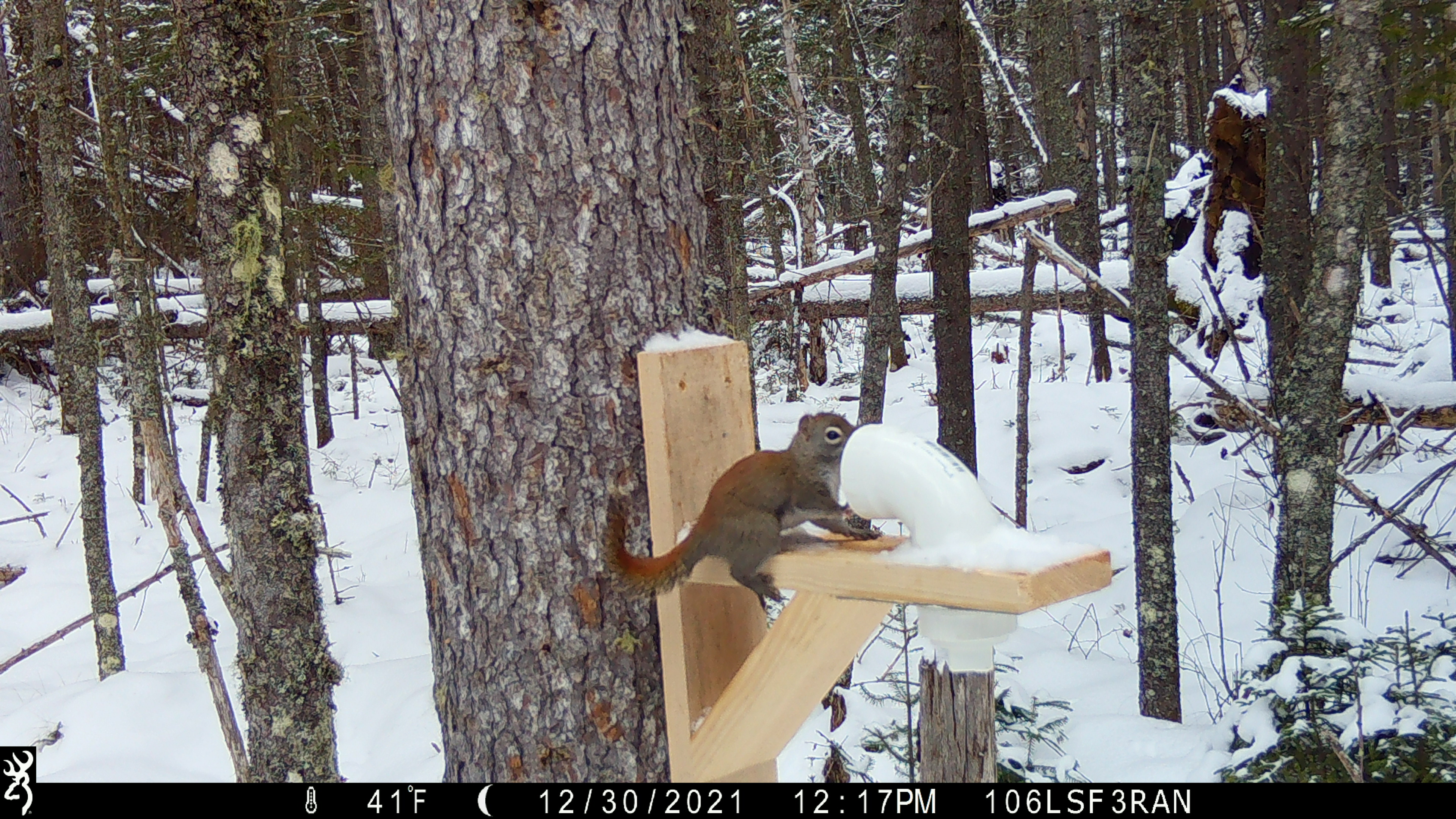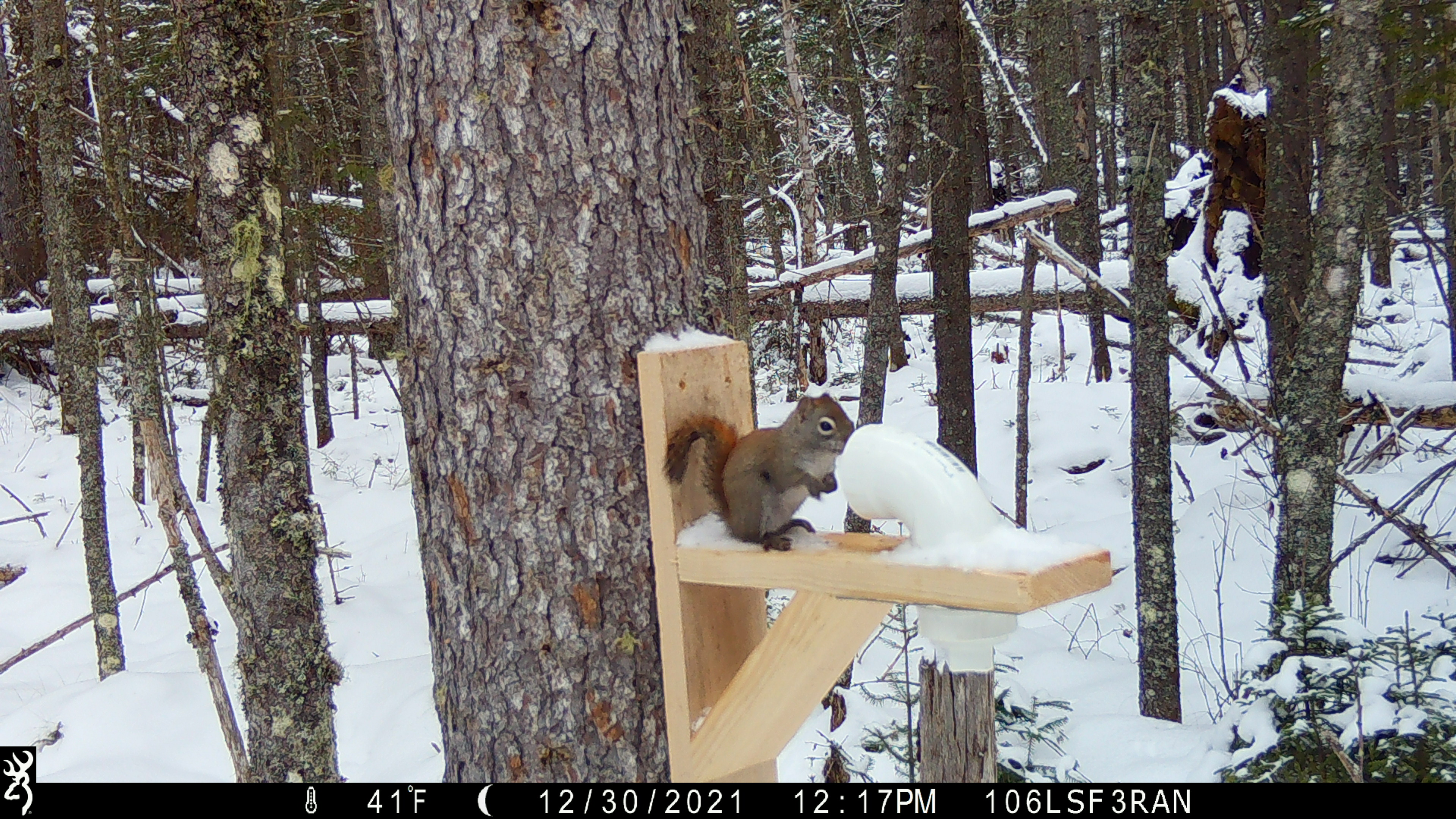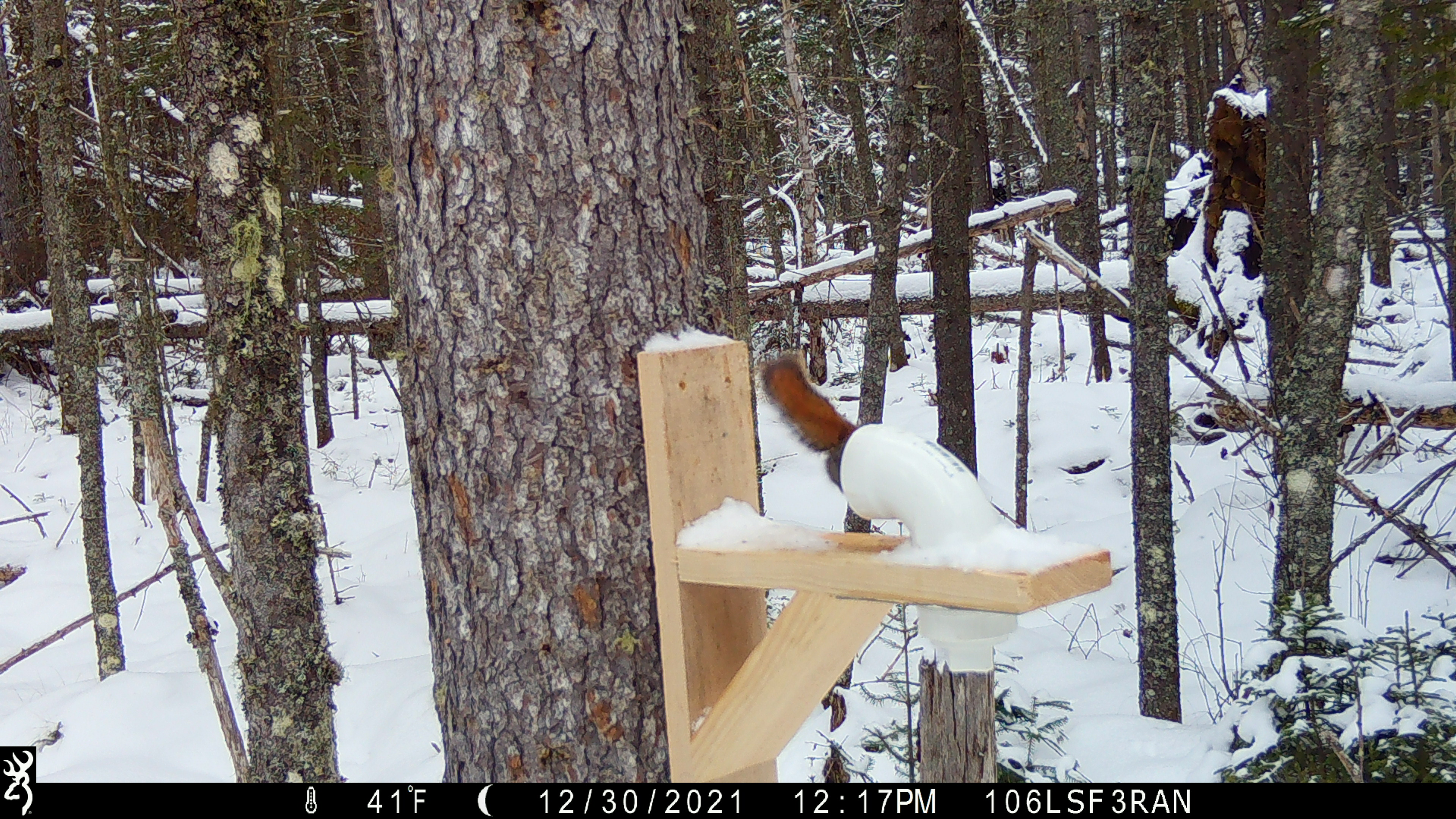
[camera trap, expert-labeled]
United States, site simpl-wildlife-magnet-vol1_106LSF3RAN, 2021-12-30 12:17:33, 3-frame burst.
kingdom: Animalia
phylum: Chordata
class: Mammalia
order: Rodentia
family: Sciuridae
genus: Tamiasciurus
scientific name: Tamiasciurus hudsonicus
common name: red squirrel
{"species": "red squirrel (Tamiasciurus hudsonicus)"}